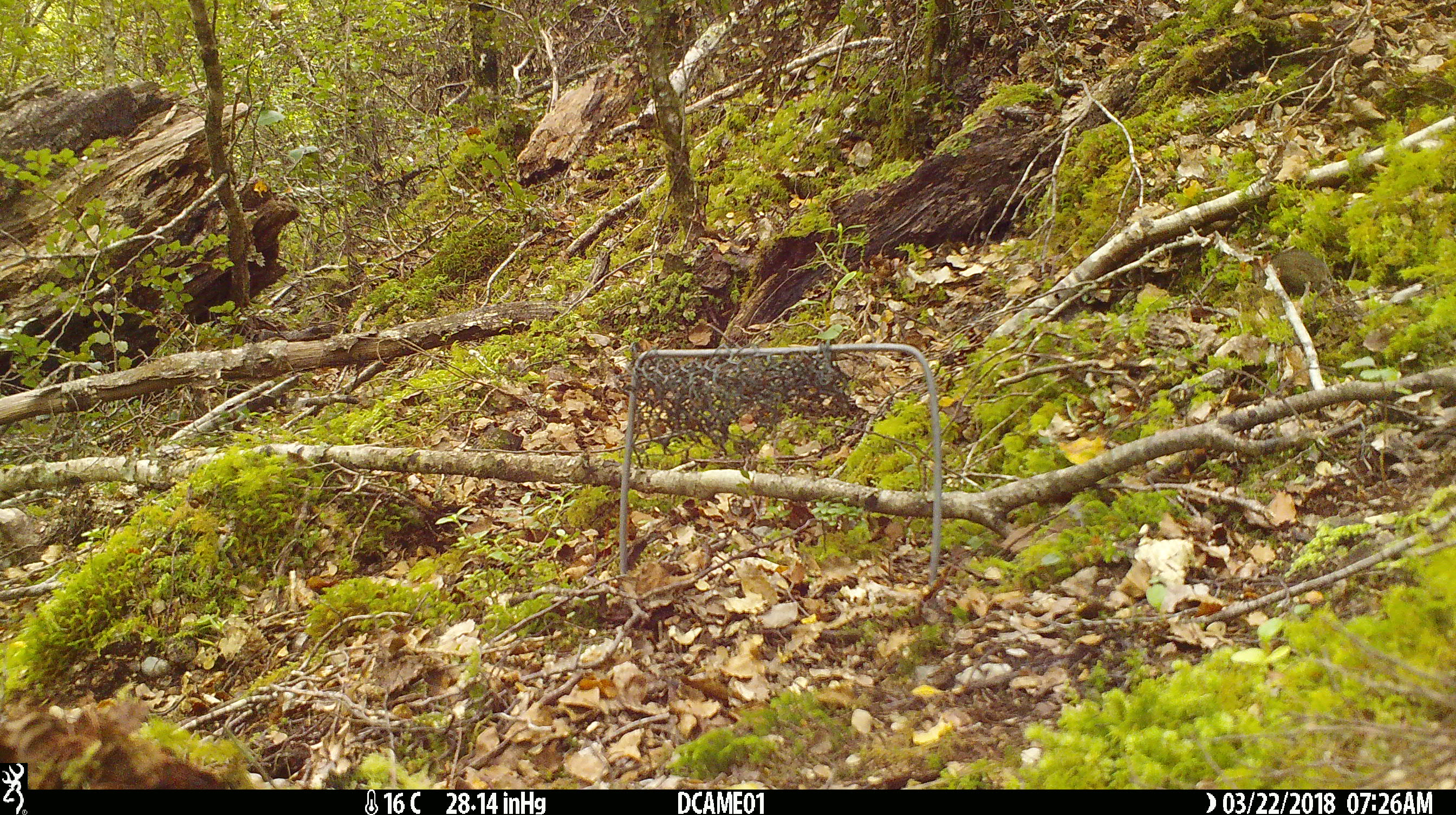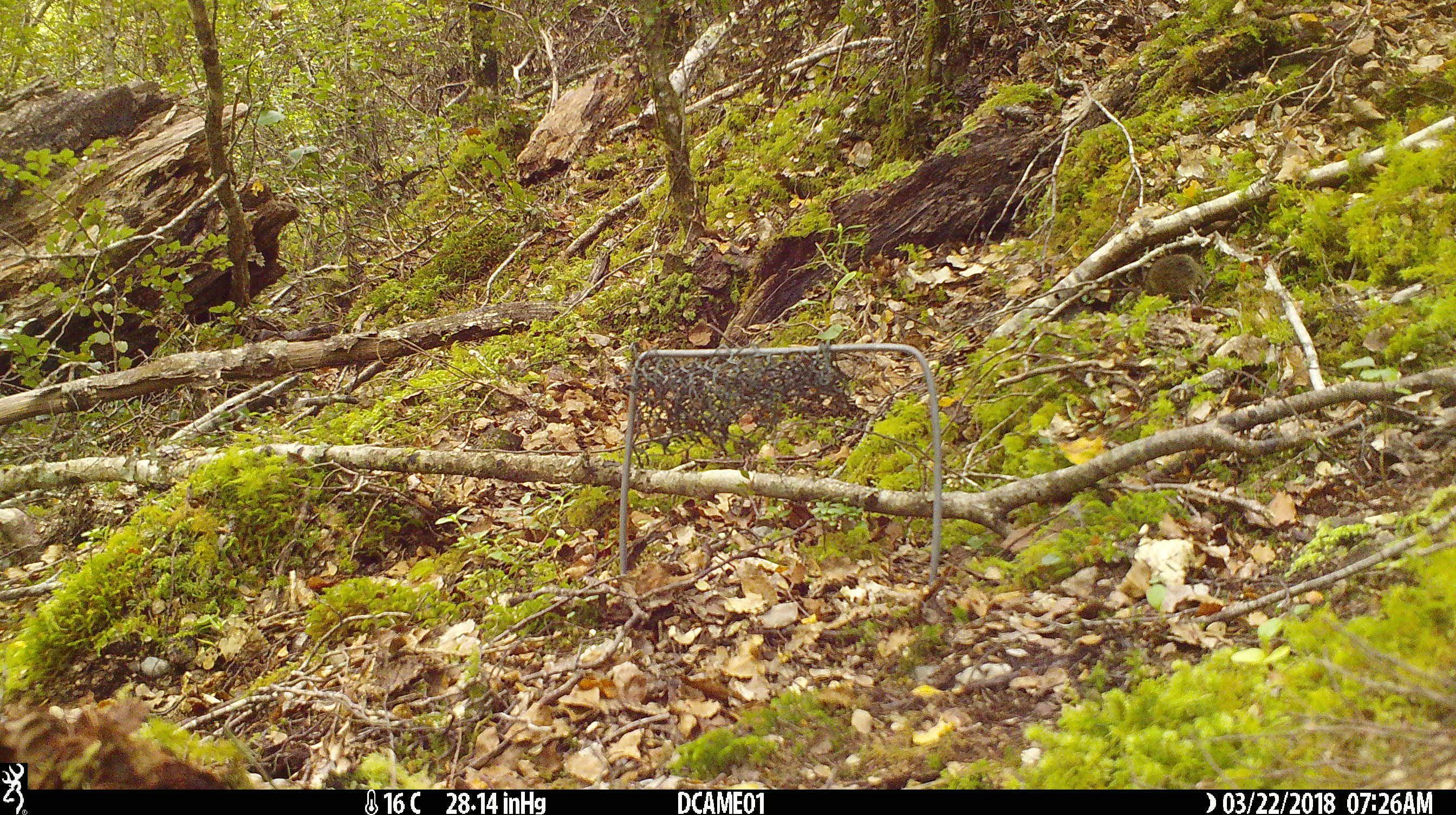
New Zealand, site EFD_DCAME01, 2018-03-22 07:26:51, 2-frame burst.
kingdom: Animalia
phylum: Chordata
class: Mammalia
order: Rodentia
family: Muridae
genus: Mus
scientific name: Mus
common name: mouse